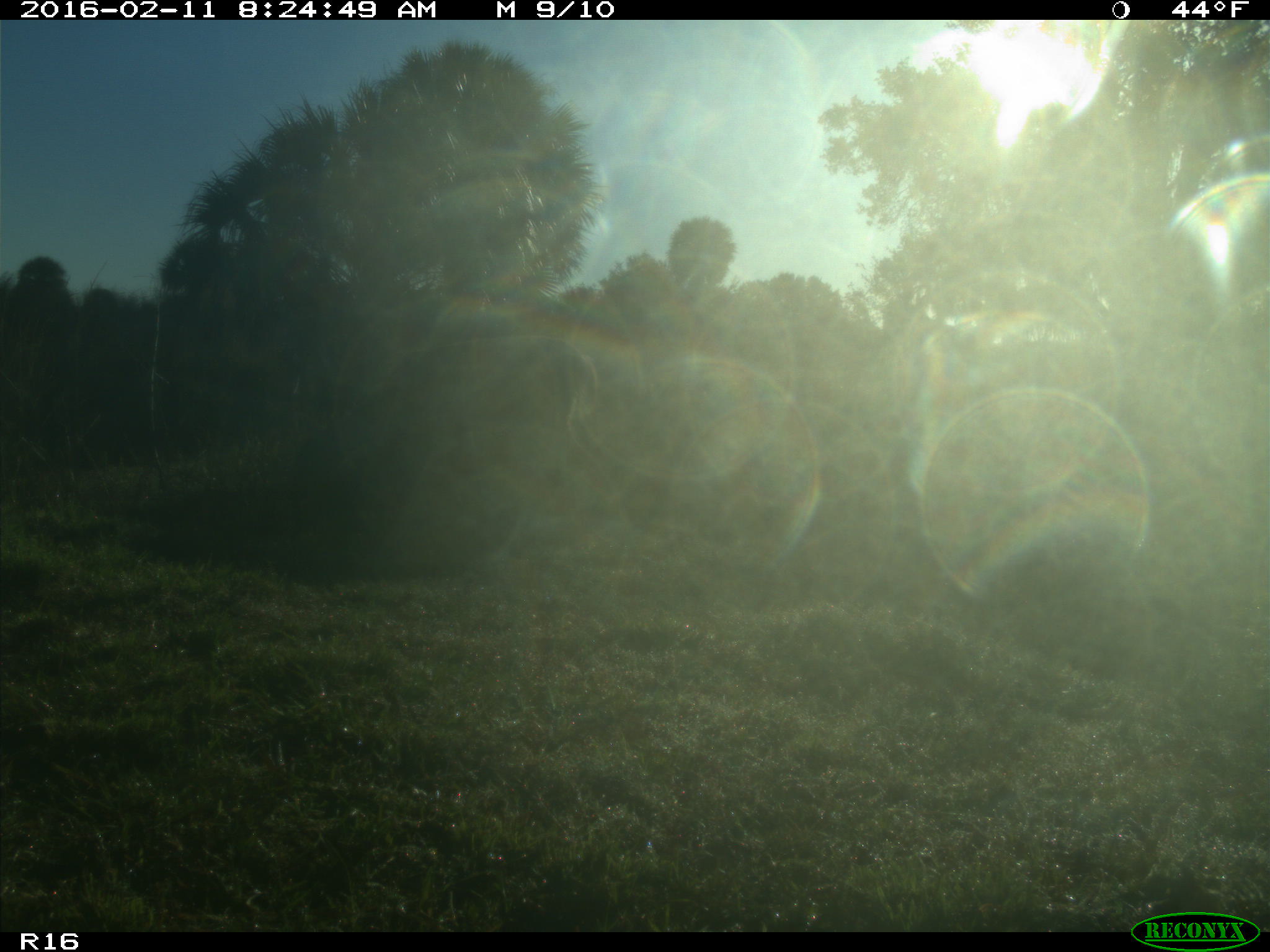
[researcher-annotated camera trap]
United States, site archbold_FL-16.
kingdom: Animalia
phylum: Chordata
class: Mammalia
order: Artiodactyla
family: Cervidae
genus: Odocoileus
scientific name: Odocoileus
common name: deer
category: unidentified deer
Unidentified deer (deer) (Odocoileus).